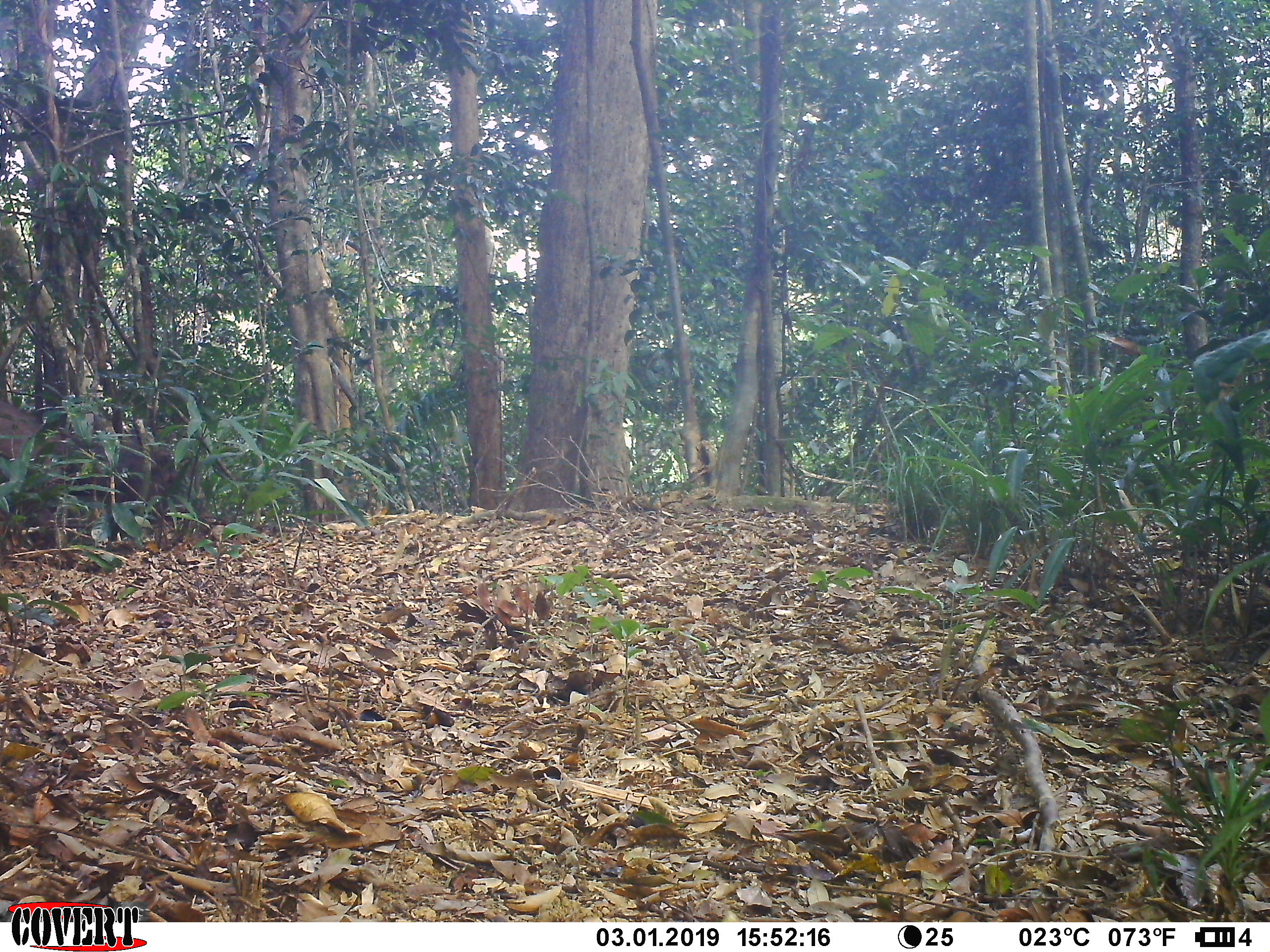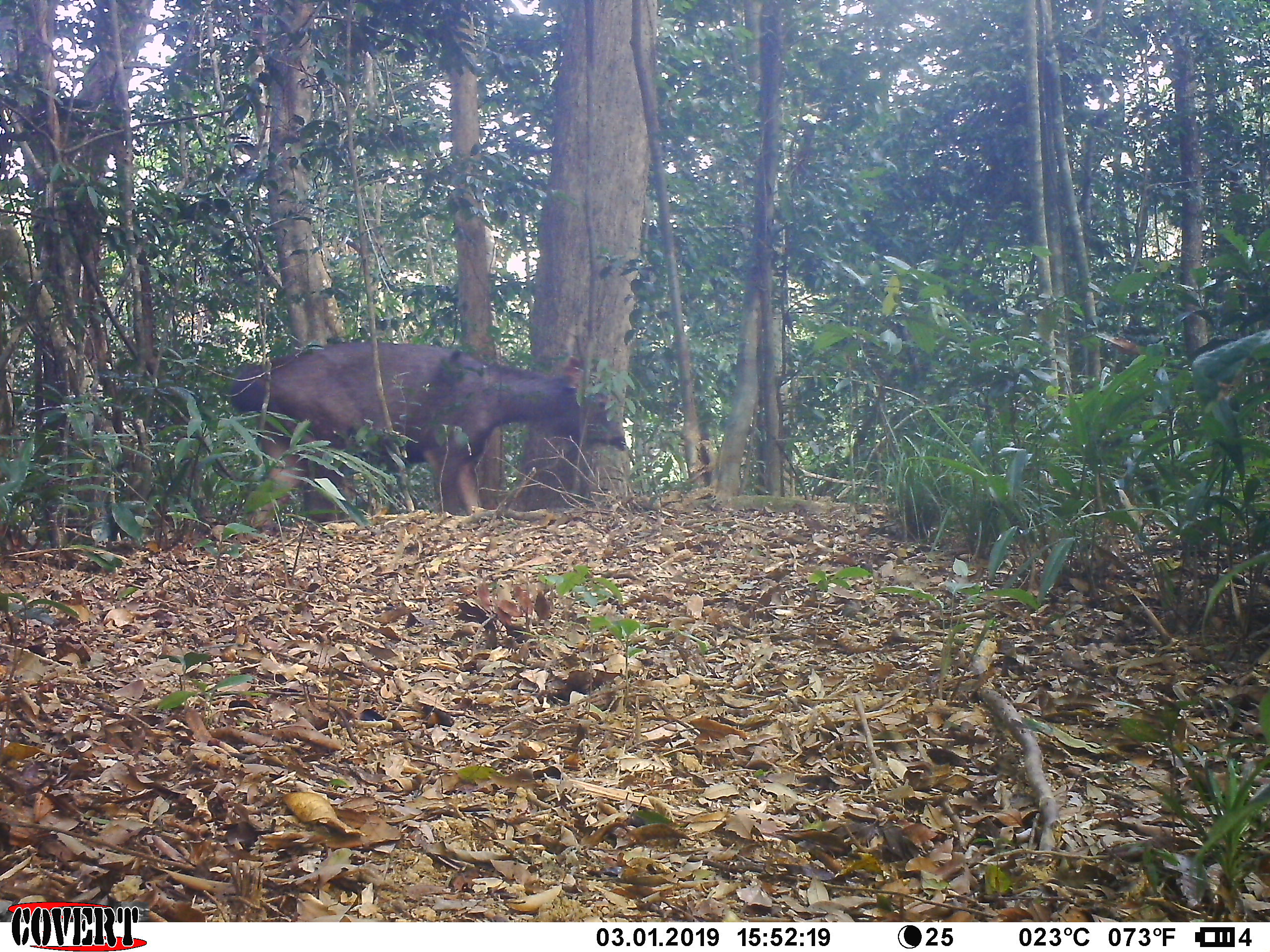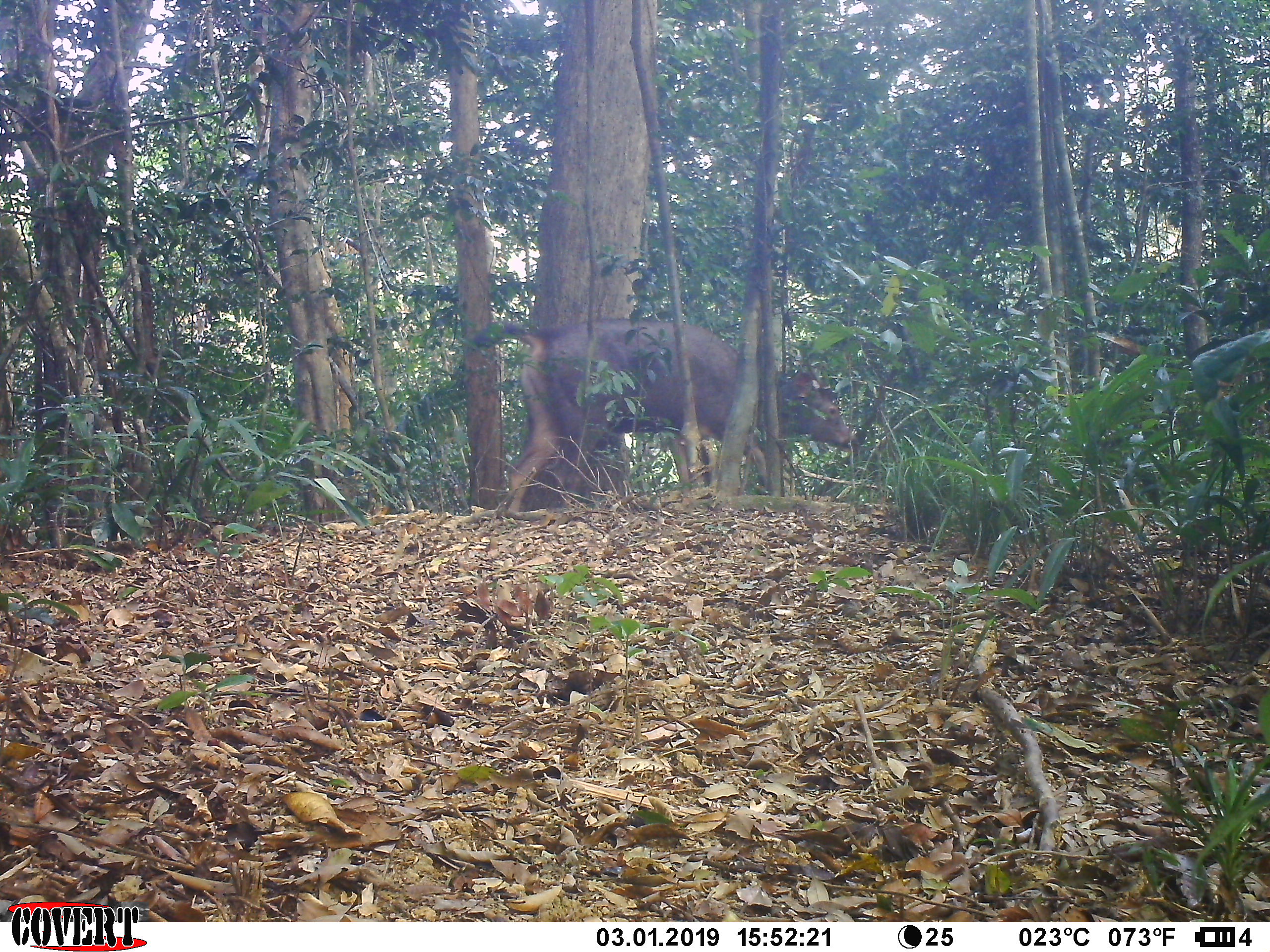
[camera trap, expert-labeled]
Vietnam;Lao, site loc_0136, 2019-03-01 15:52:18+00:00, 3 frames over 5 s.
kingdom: Animalia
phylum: Chordata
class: Mammalia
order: Artiodactyla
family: Cervidae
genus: Rusa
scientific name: Rusa unicolor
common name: sambar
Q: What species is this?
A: Sambar (Rusa unicolor).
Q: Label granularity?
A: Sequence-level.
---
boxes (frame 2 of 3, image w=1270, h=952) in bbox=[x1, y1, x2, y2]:
sambar: bbox=[228, 340, 626, 515]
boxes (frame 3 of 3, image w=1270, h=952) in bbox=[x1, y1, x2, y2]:
sambar: bbox=[474, 318, 858, 517]